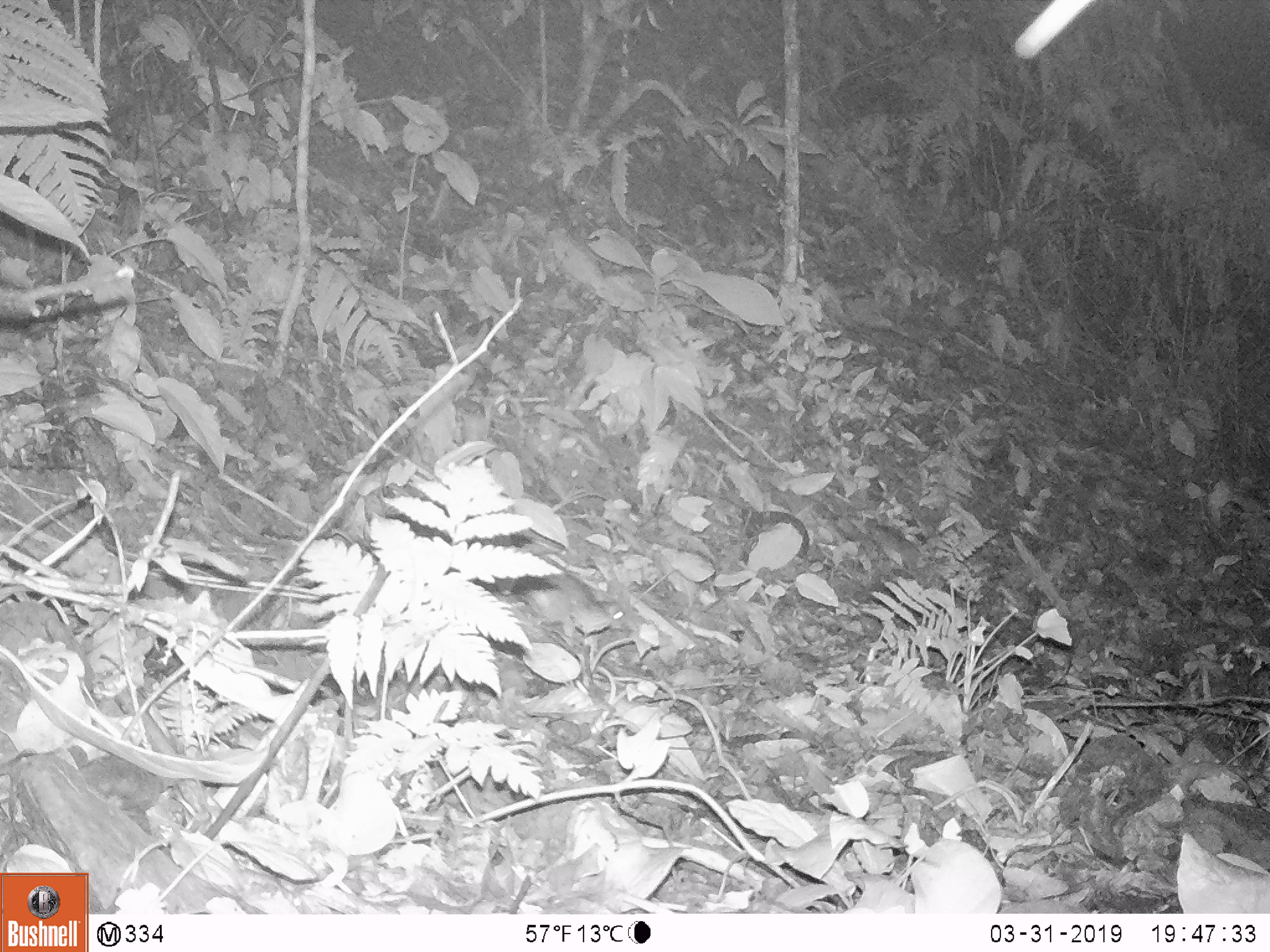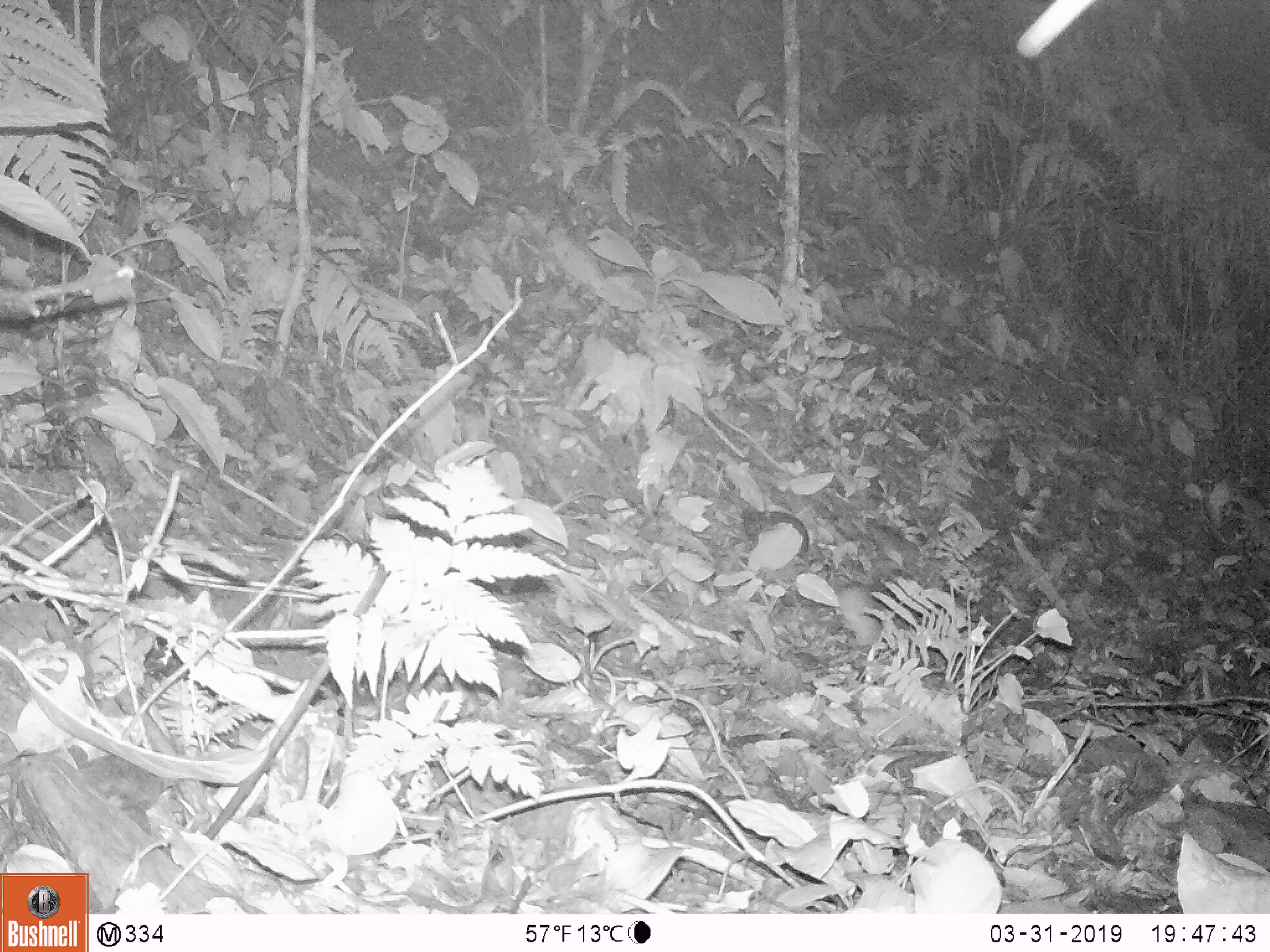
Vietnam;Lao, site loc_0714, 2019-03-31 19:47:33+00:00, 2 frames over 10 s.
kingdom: Animalia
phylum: Chordata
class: Mammalia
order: Rodentia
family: Muridae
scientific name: Muridae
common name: old-world mice and rats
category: unidentified murid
Unidentified murid (old-world mice and rats) (Muridae). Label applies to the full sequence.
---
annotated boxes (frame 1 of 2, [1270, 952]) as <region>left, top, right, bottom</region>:
unidentified murid: <region>511, 574, 628, 639</region>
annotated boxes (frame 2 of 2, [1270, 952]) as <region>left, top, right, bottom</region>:
unidentified murid: <region>836, 586, 881, 646</region>